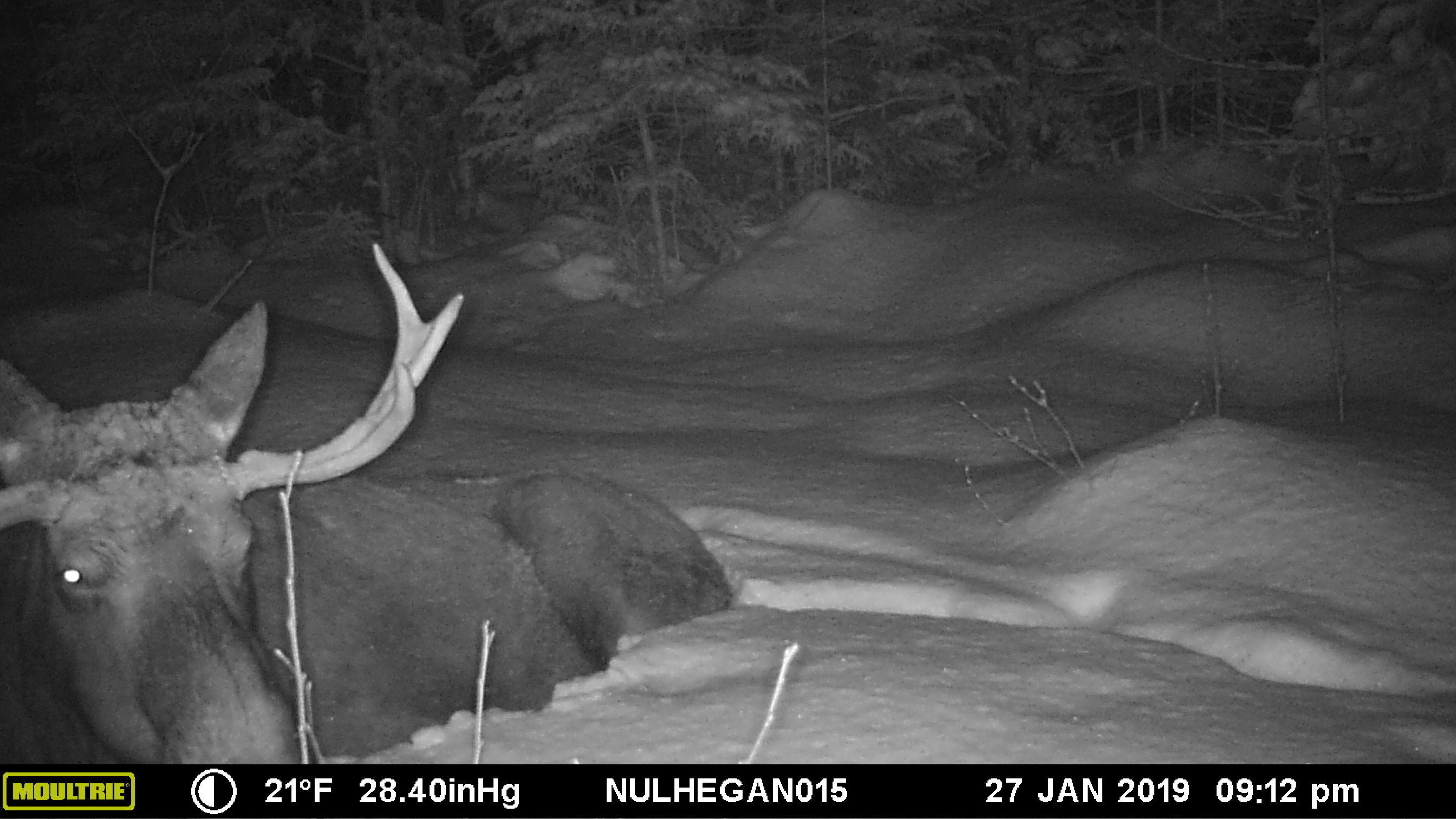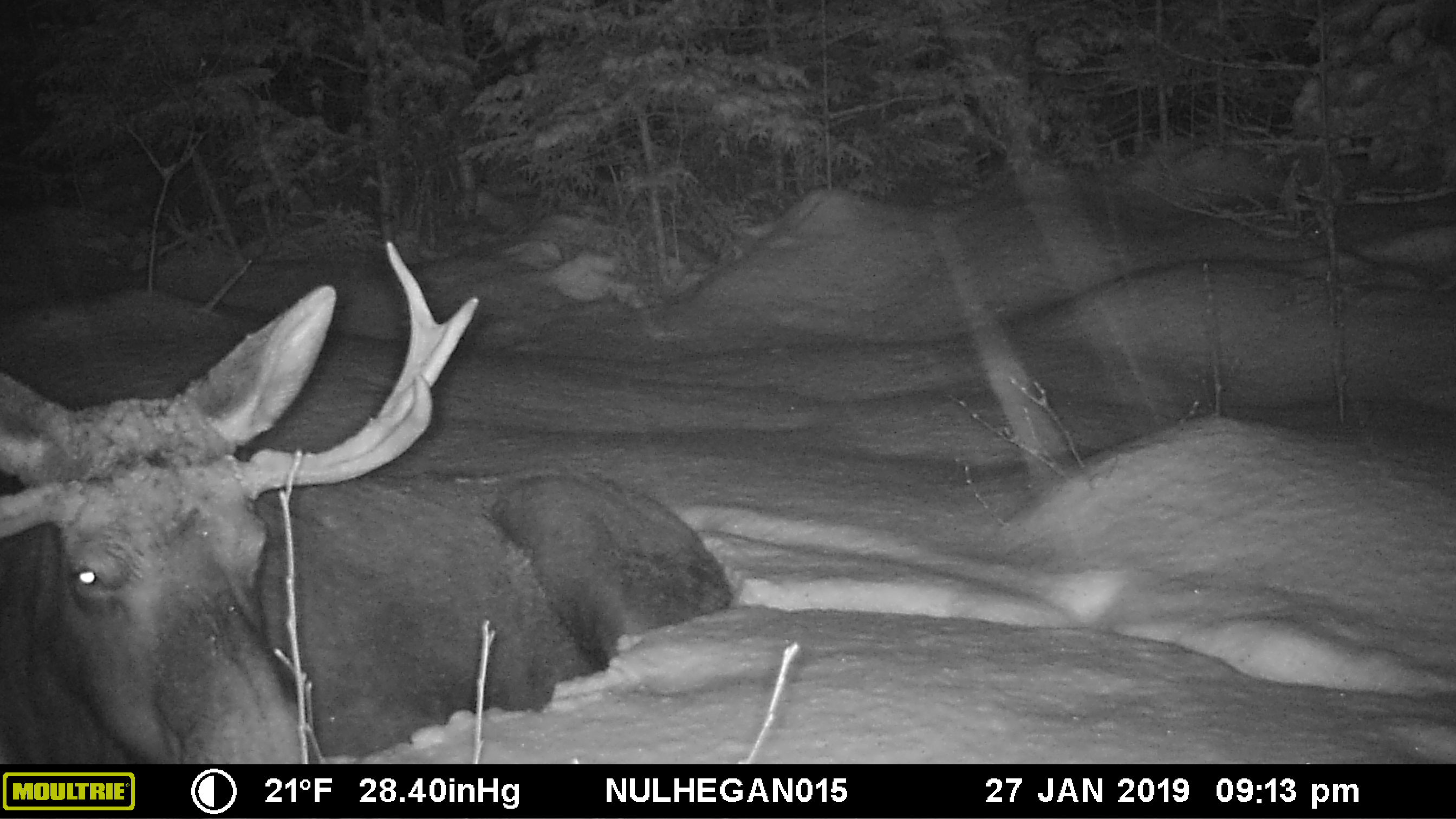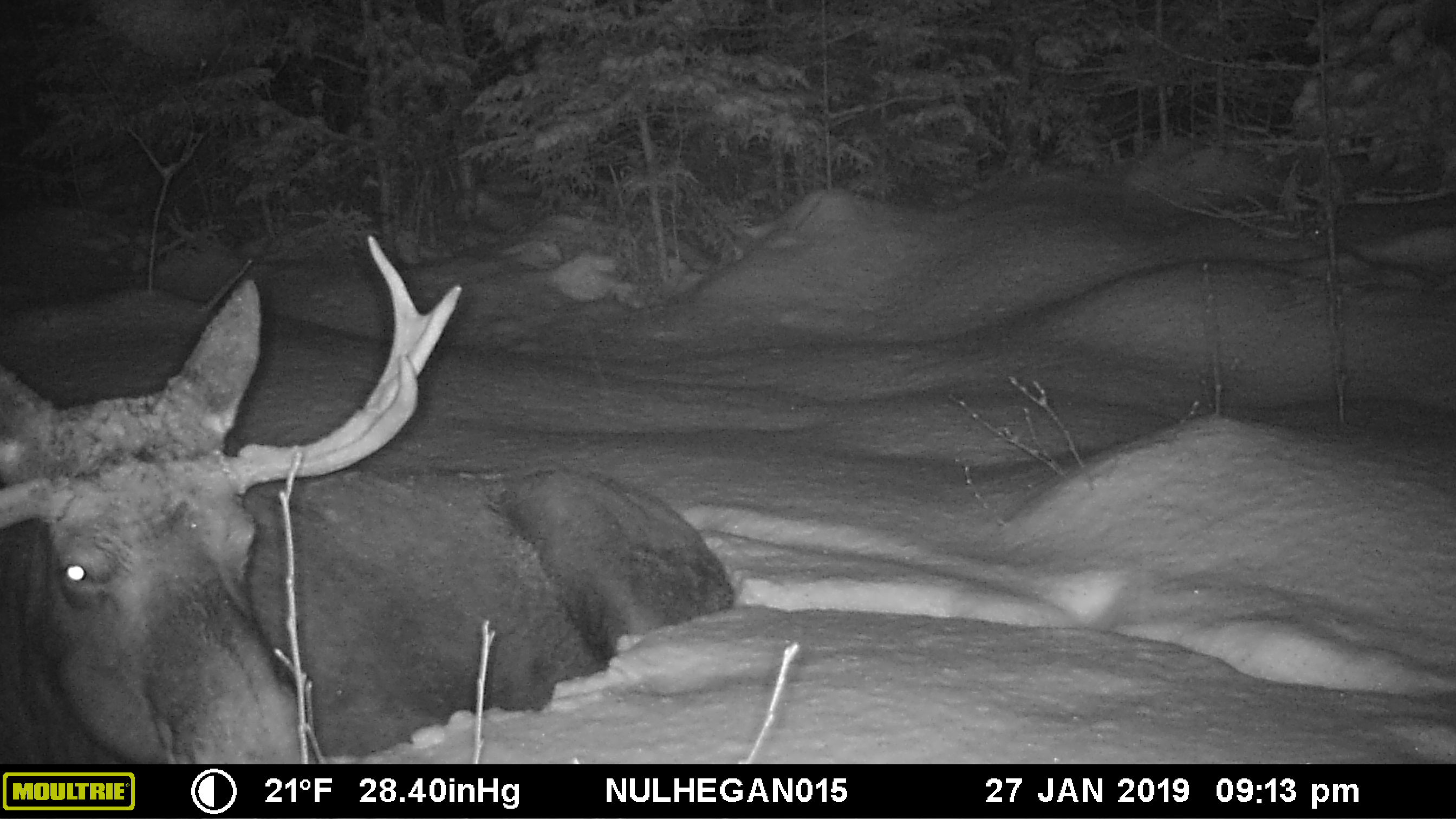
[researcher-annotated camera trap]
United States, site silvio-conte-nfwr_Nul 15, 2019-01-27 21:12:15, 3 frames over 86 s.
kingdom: Animalia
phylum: Chordata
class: Mammalia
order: Artiodactyla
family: Cervidae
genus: Alces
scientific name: Alces alces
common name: moose